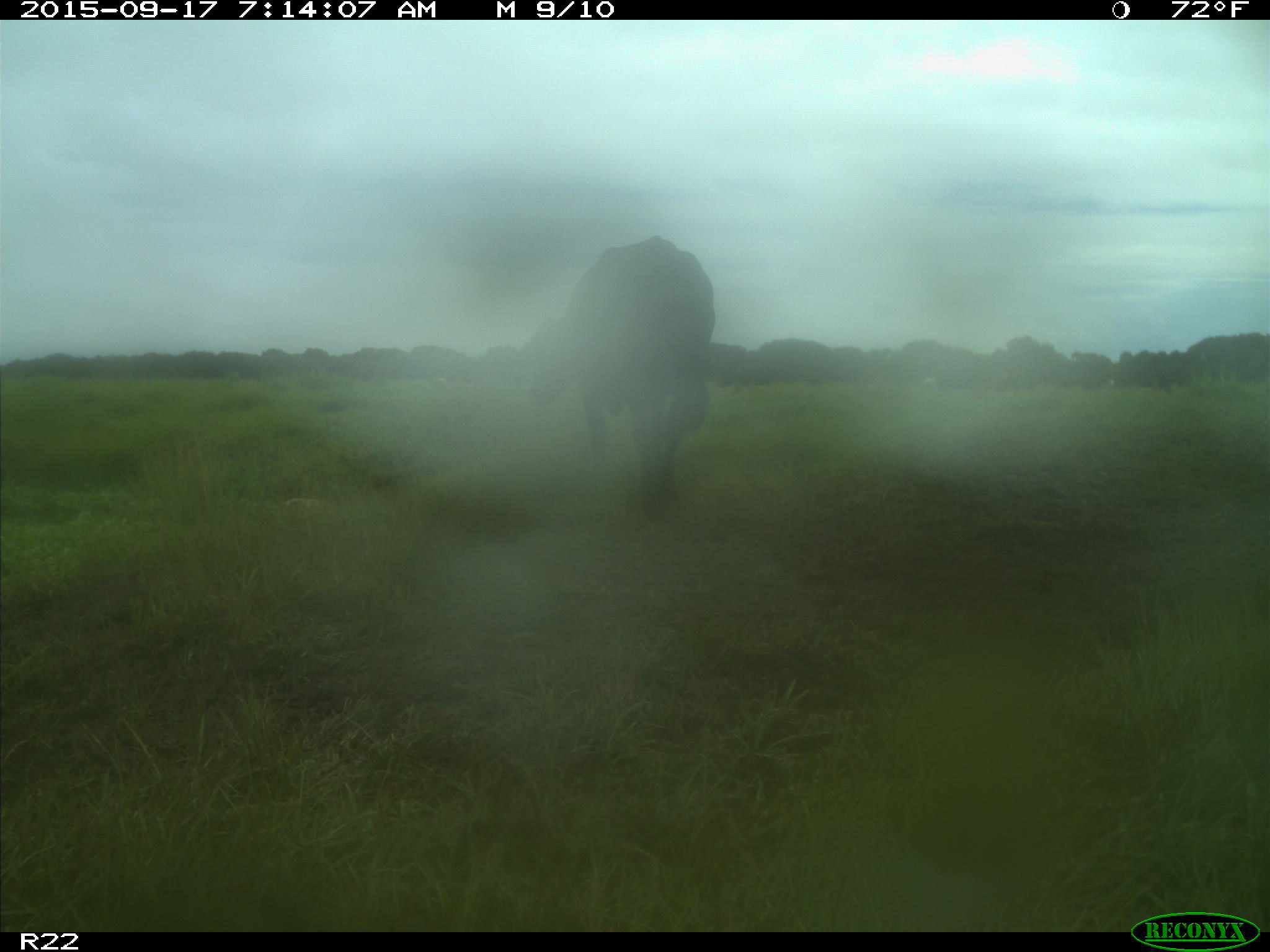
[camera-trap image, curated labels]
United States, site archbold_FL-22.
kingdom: Animalia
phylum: Chordata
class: Mammalia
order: Artiodactyla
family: Bovidae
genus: Bos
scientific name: Bos taurus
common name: domestic cow